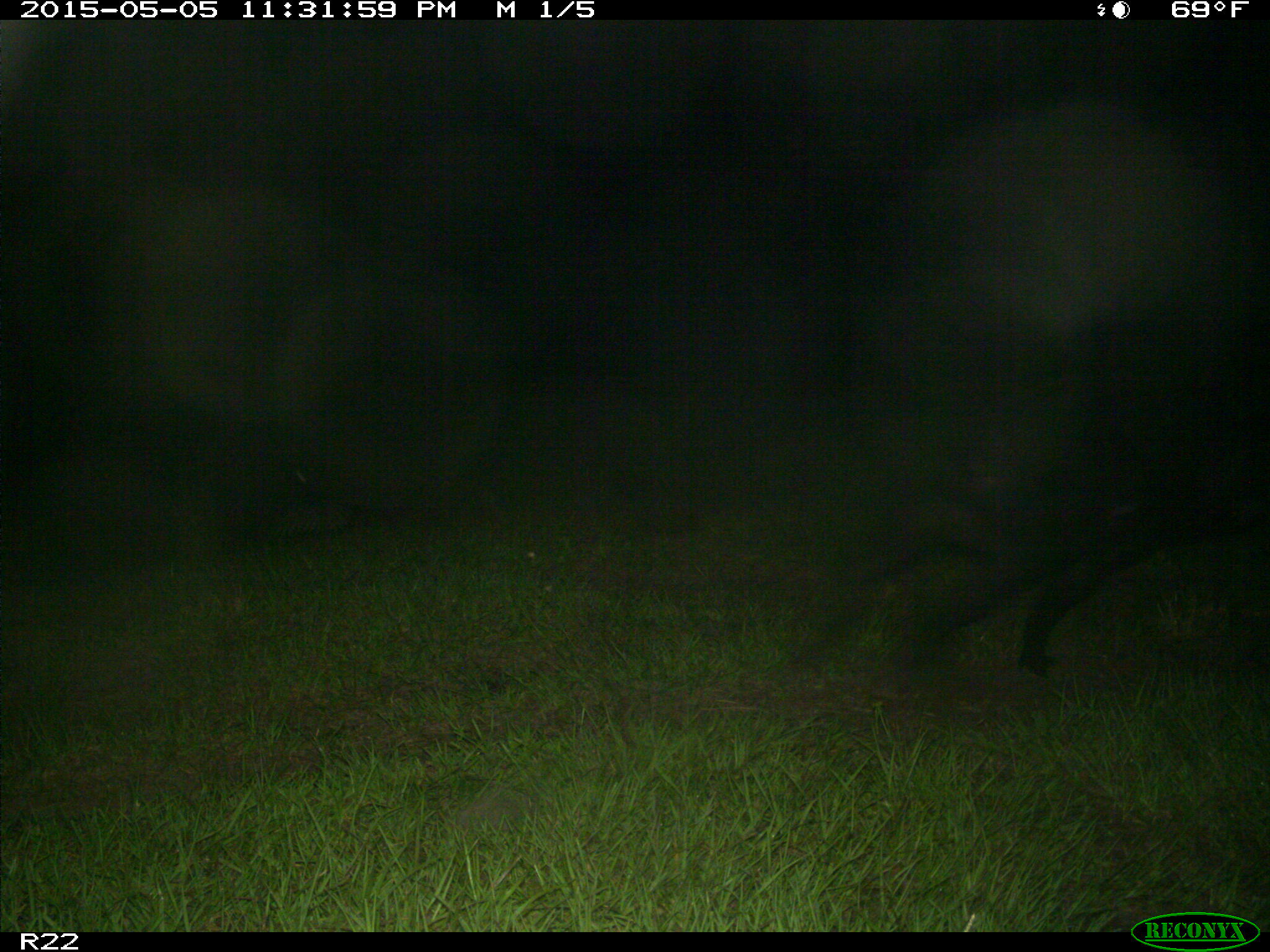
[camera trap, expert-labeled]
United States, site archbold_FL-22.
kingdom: Animalia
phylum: Chordata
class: Mammalia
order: Artiodactyla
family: Suidae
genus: Sus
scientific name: Sus scrofa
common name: wild boar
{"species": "Sus scrofa (wild boar)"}